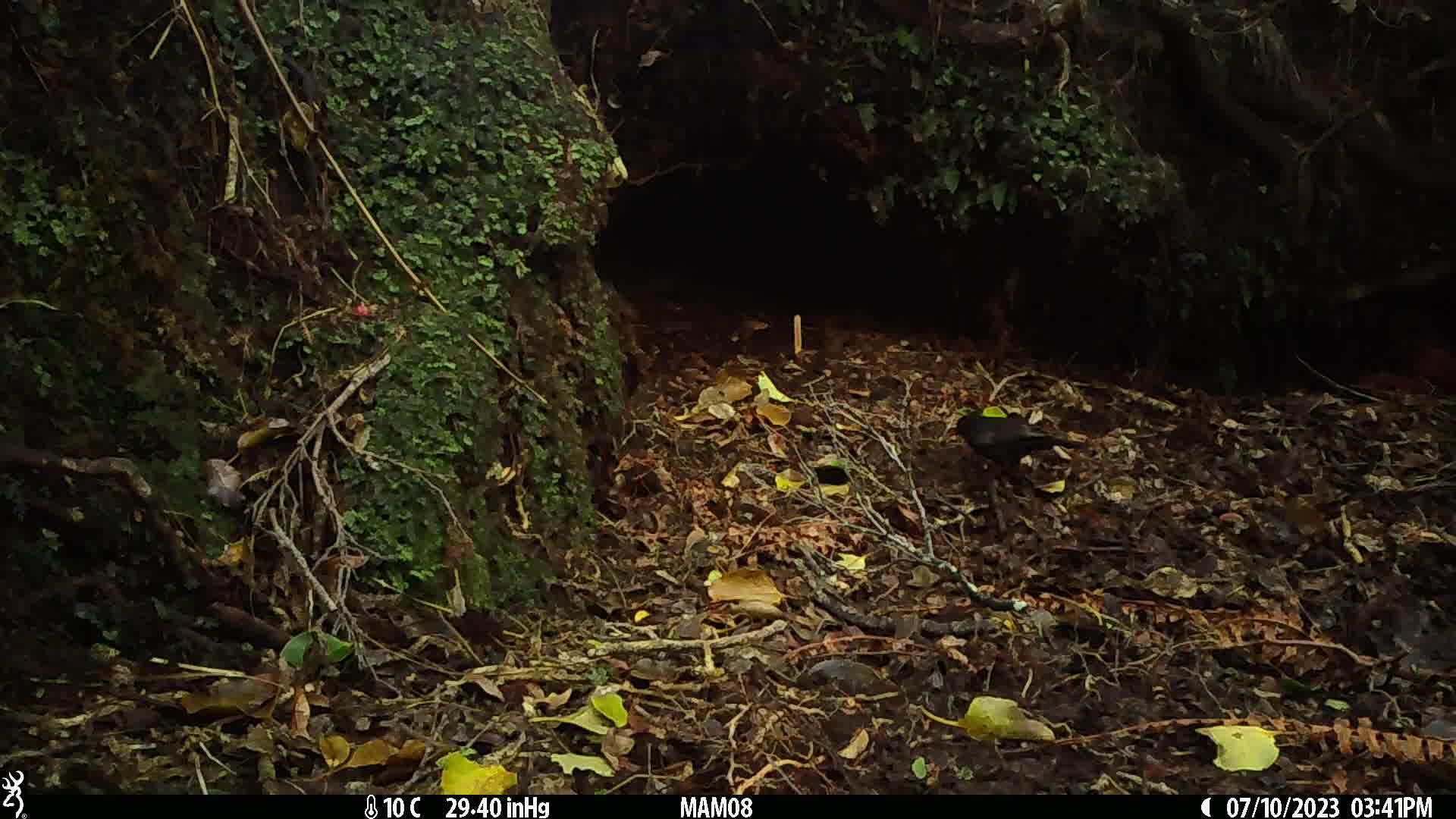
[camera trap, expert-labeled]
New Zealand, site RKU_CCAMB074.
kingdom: Animalia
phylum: Chordata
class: Aves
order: Passeriformes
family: Turdidae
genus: Turdus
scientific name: Turdus merula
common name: eurasian blackbird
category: blackbird